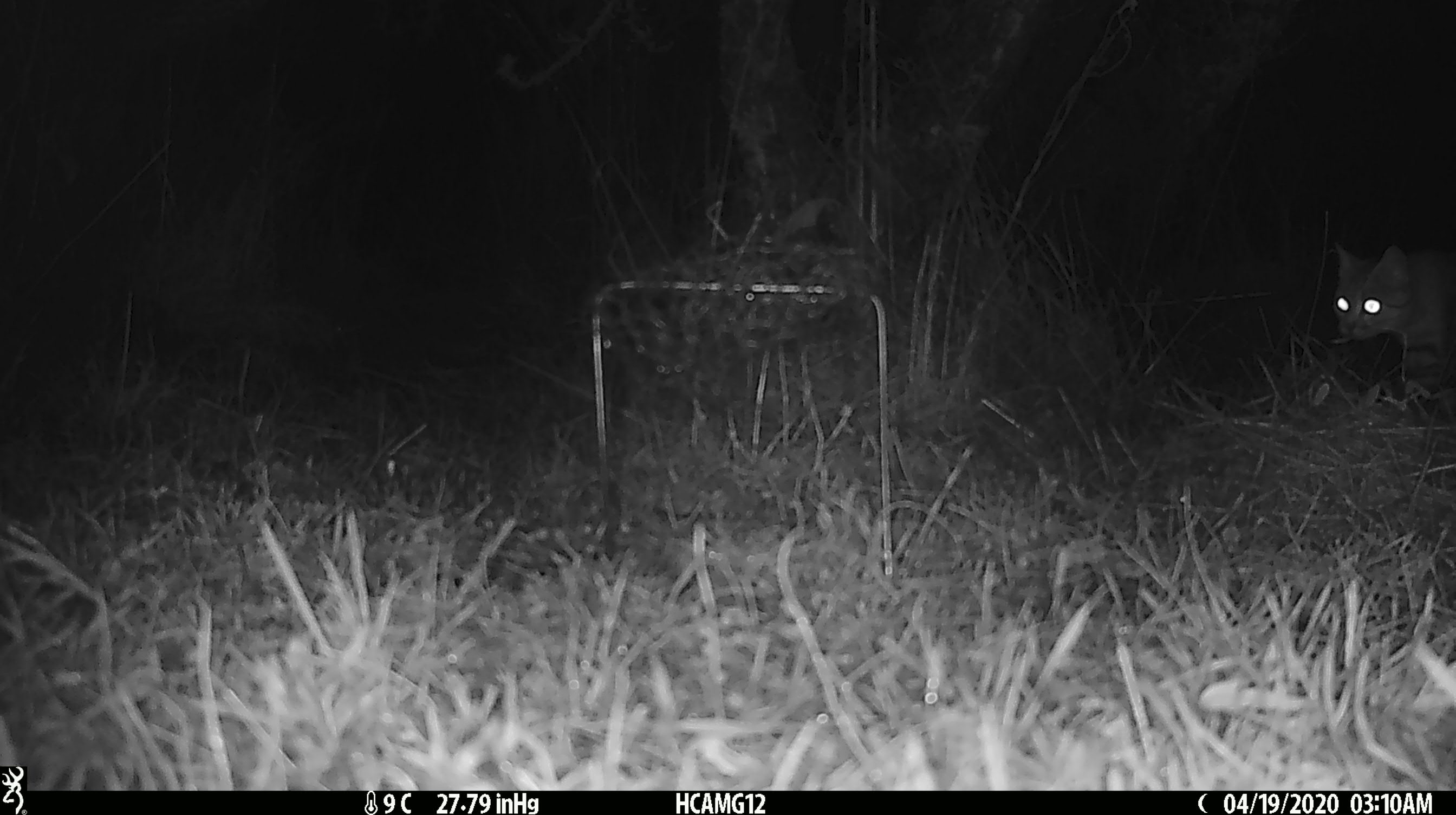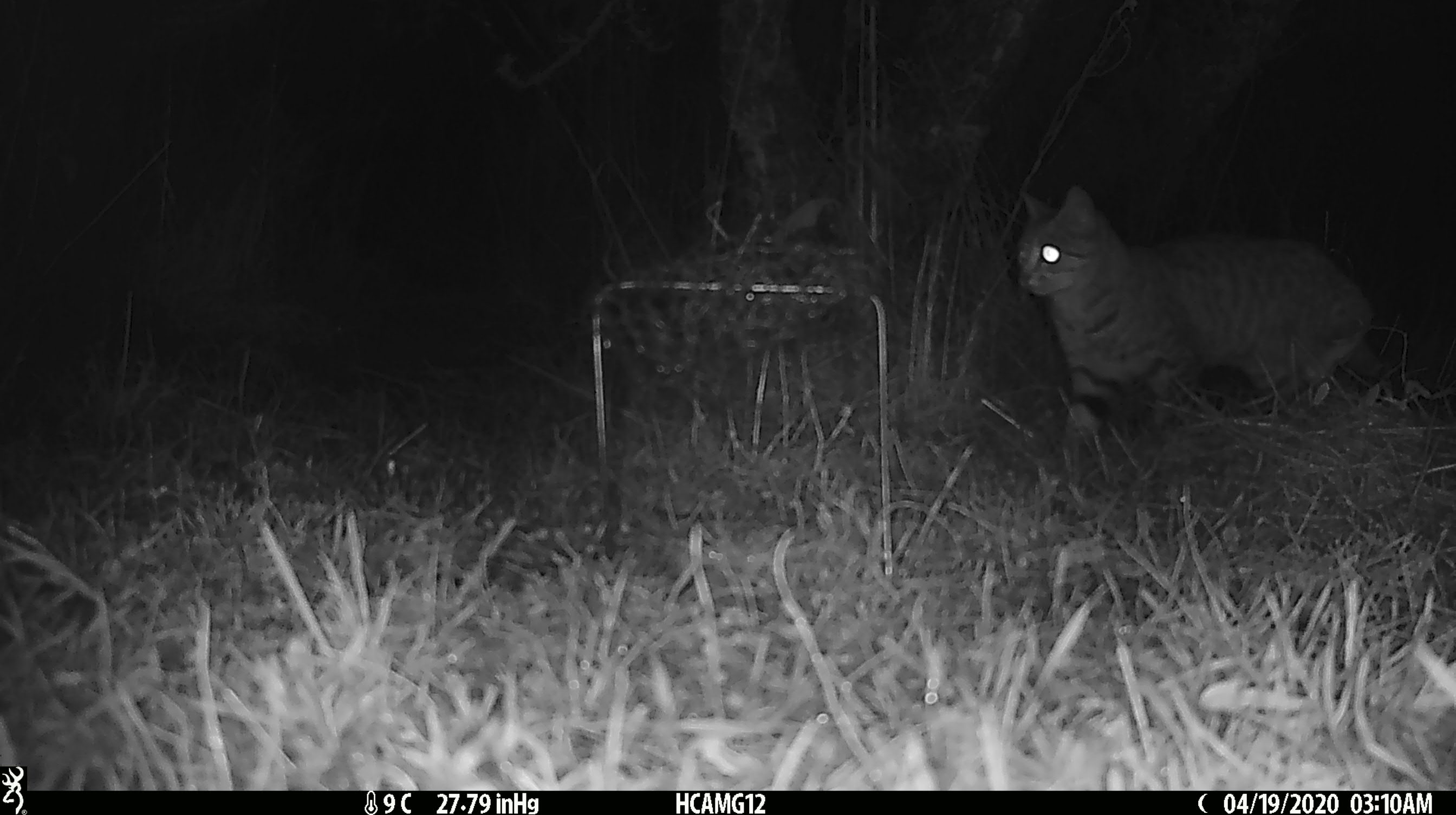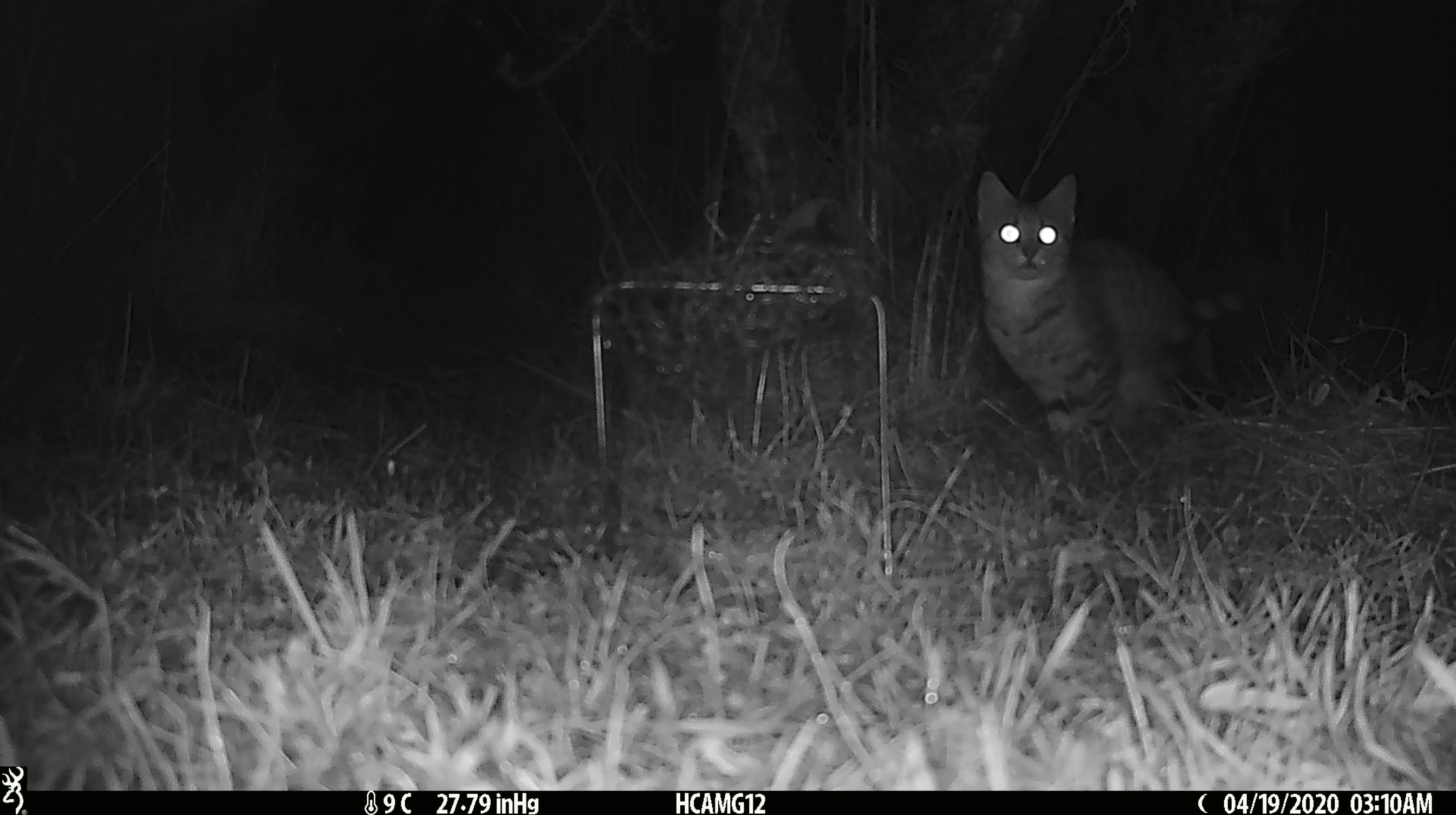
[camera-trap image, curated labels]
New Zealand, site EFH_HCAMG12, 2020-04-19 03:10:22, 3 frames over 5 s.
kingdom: Animalia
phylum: Chordata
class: Mammalia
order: Carnivora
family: Felidae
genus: Felis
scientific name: Felis catus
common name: domestic cat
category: cat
Cat (domestic cat) (Felis catus).